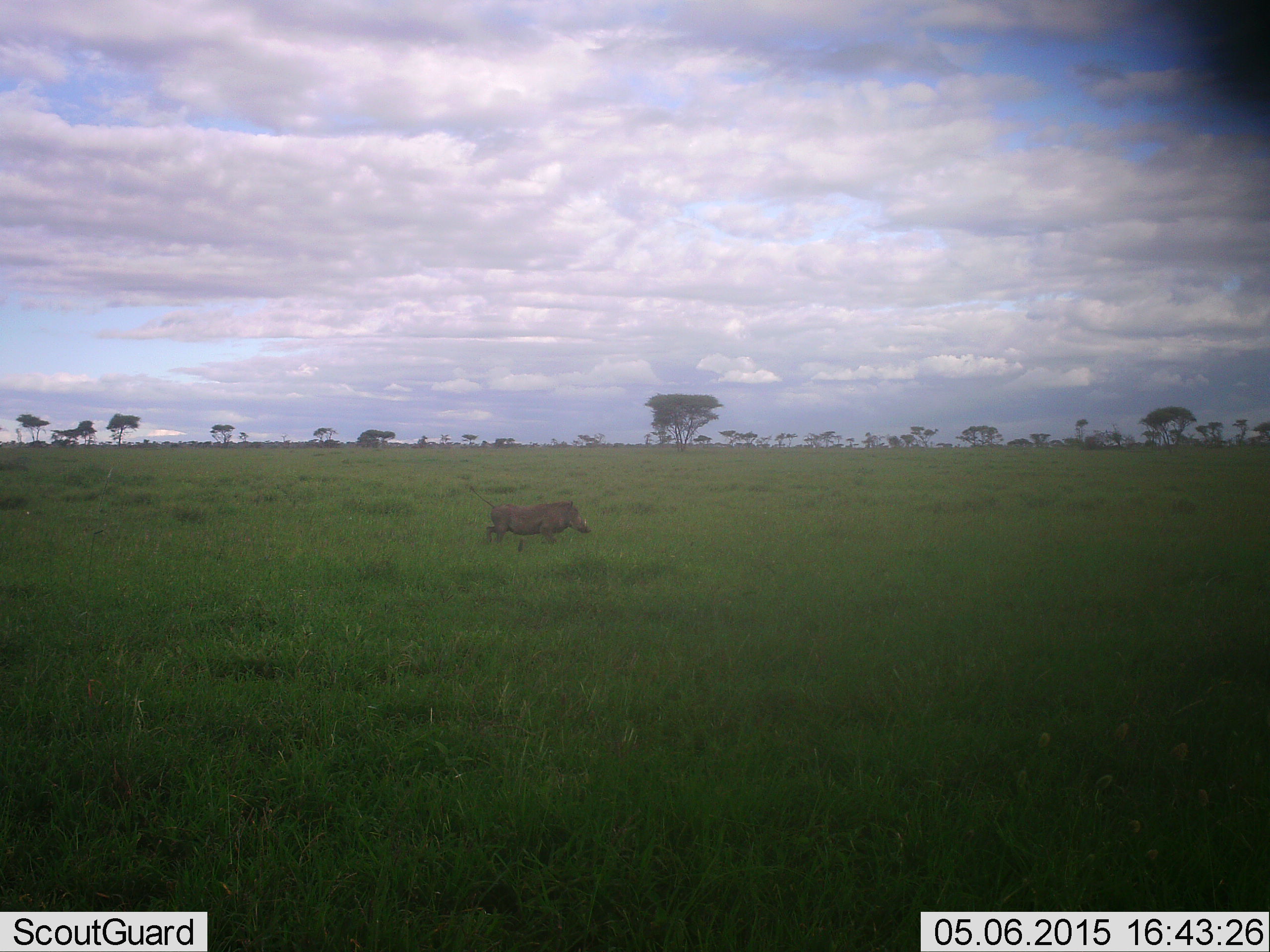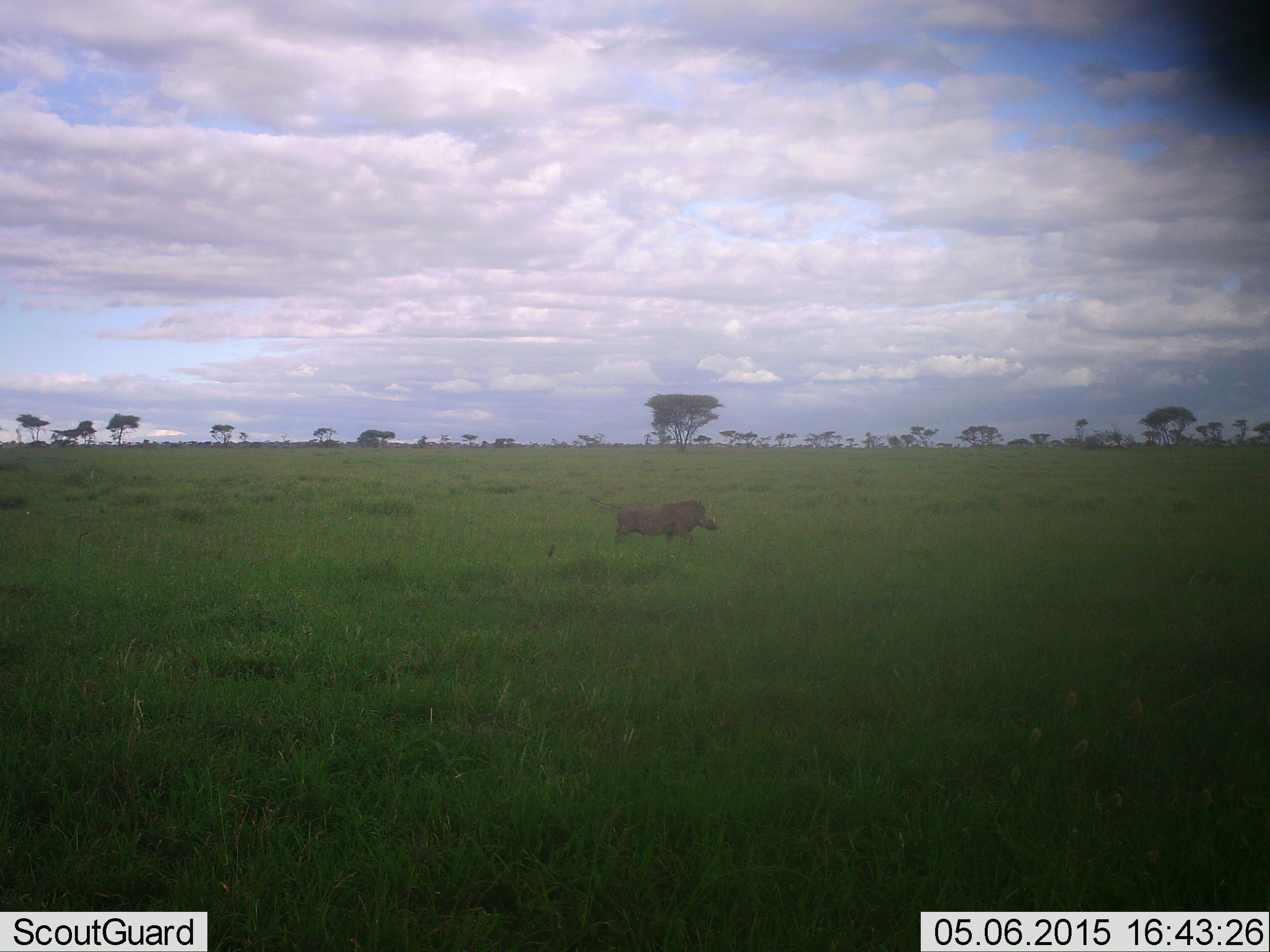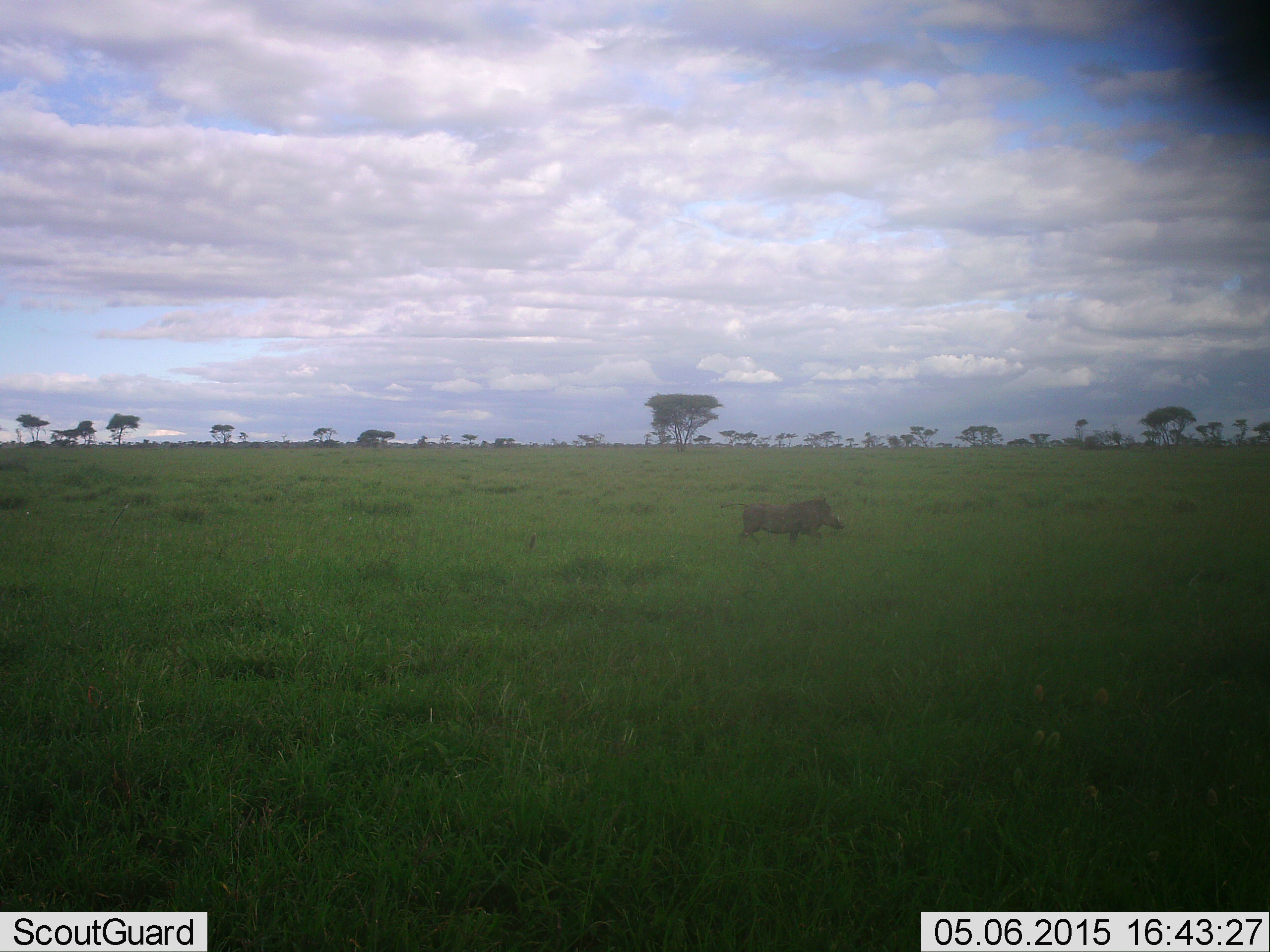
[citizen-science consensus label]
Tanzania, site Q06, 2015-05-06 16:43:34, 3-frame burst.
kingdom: Animalia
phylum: Chordata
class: Mammalia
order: Artiodactyla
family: Suidae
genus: Phacochoerus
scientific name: Phacochoerus africanus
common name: warthog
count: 1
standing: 20%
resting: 0%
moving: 90%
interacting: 0%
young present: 0%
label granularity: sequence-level